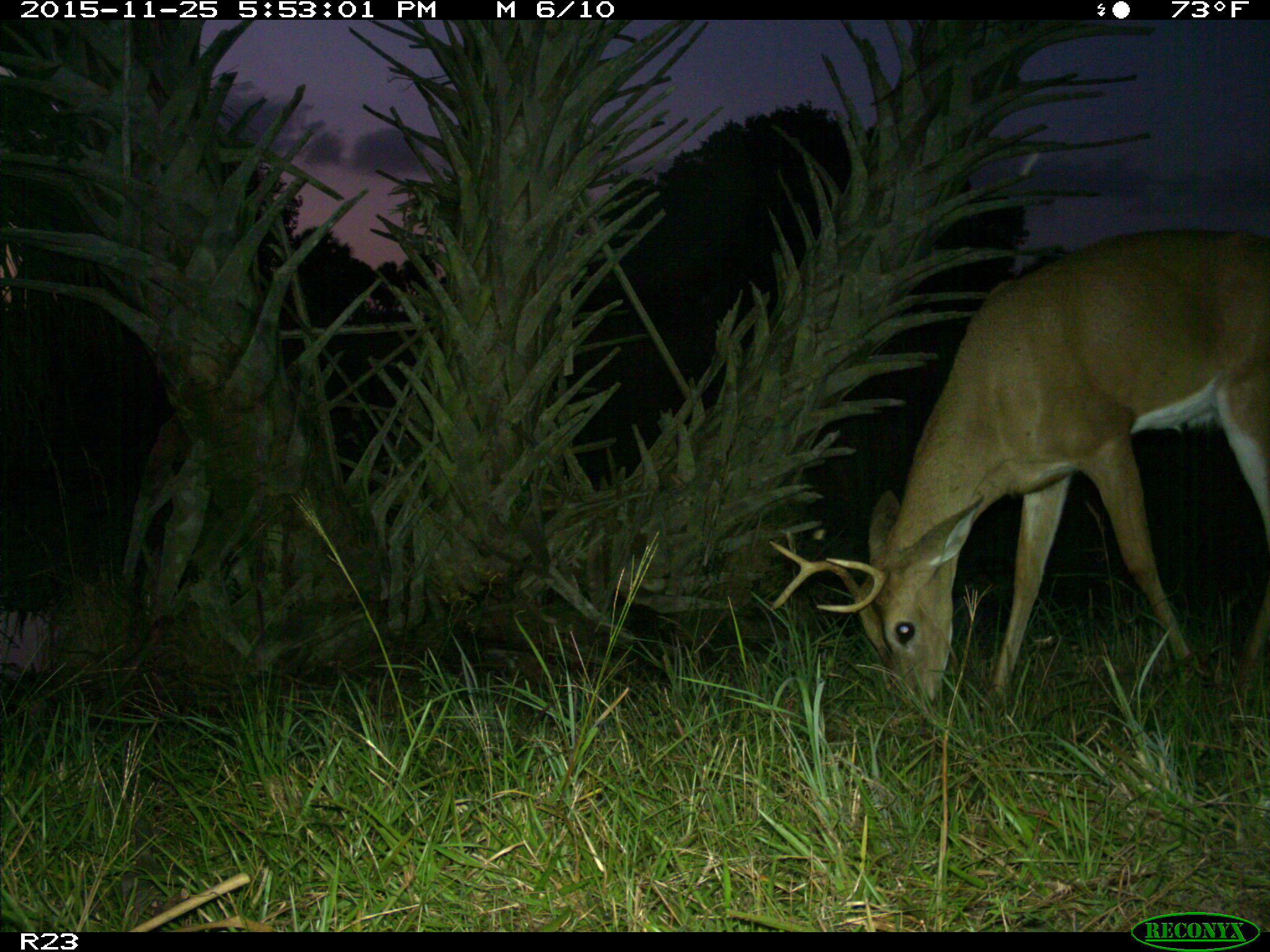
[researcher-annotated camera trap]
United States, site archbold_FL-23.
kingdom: Animalia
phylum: Chordata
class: Mammalia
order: Artiodactyla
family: Cervidae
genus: Odocoileus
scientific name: Odocoileus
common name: deer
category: unidentified deer